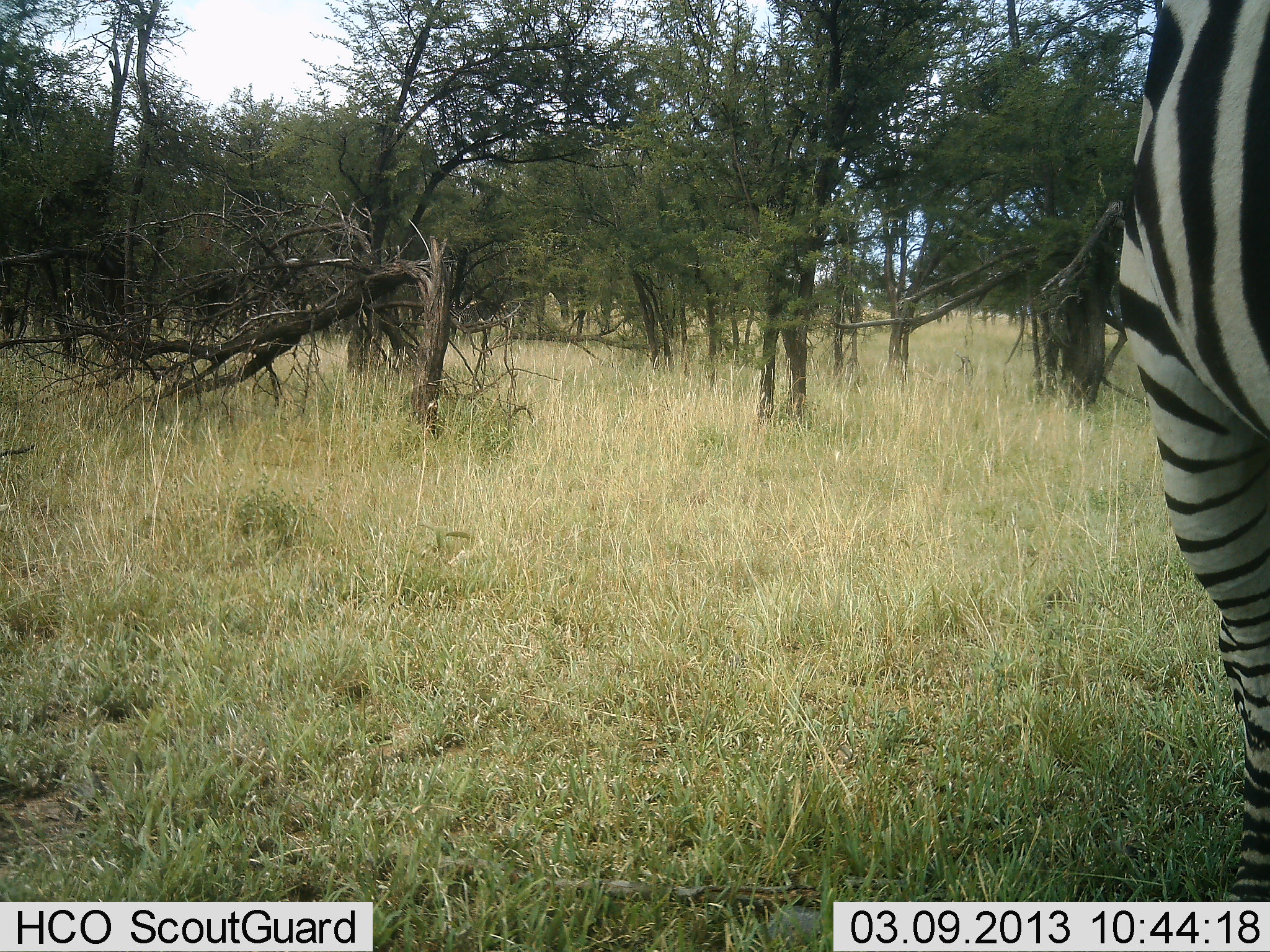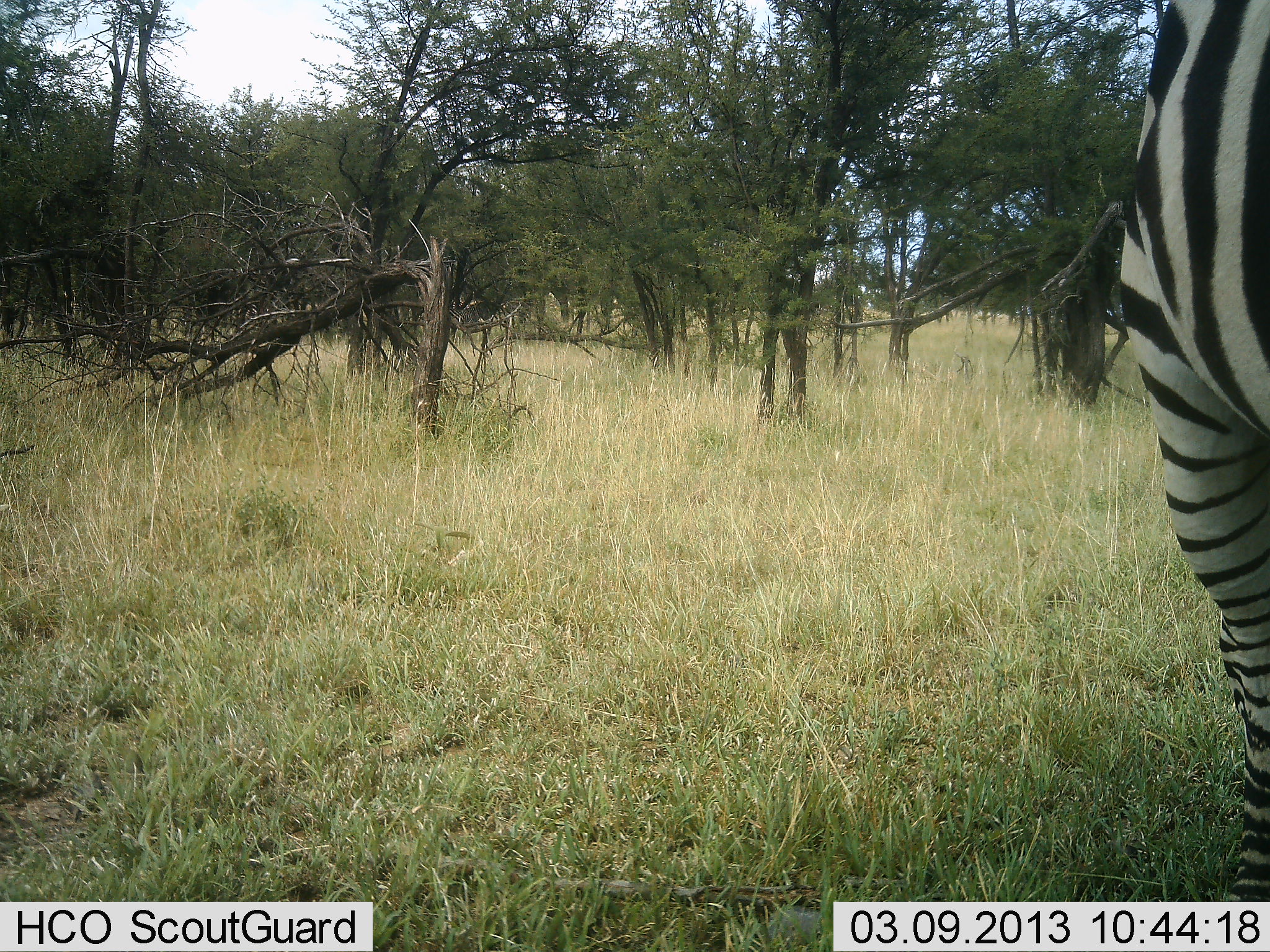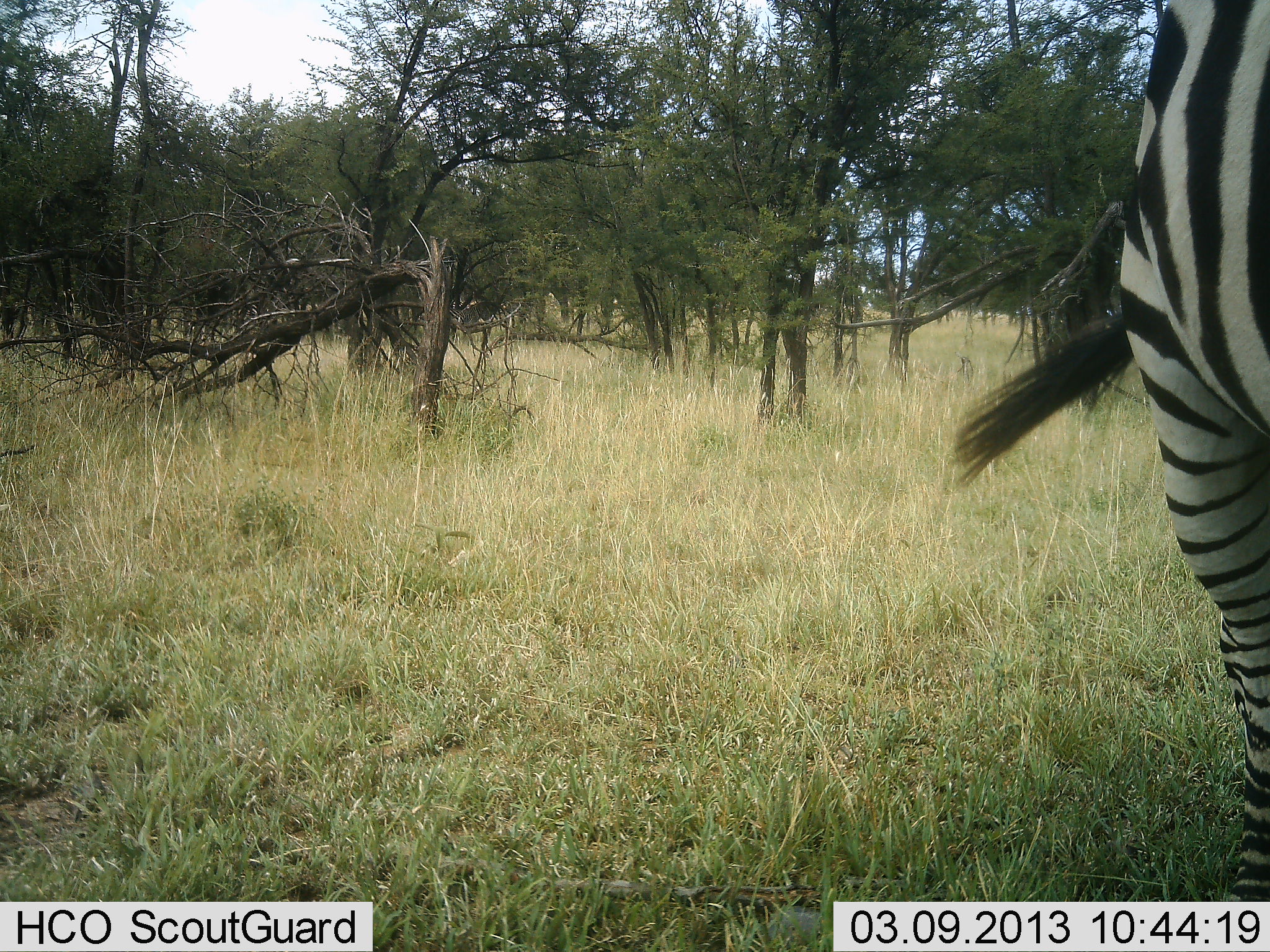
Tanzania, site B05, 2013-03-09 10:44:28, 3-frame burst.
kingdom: Animalia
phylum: Chordata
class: Mammalia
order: Perissodactyla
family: Equidae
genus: Equus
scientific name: Equus quagga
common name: plains zebra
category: zebra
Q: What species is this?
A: Zebra (plains zebra) (Equus quagga).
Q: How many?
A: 1.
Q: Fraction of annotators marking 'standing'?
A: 91%.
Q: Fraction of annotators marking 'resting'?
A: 3%.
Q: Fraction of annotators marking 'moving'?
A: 3%.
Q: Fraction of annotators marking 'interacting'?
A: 0%.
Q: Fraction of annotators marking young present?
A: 0%.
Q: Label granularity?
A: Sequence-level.